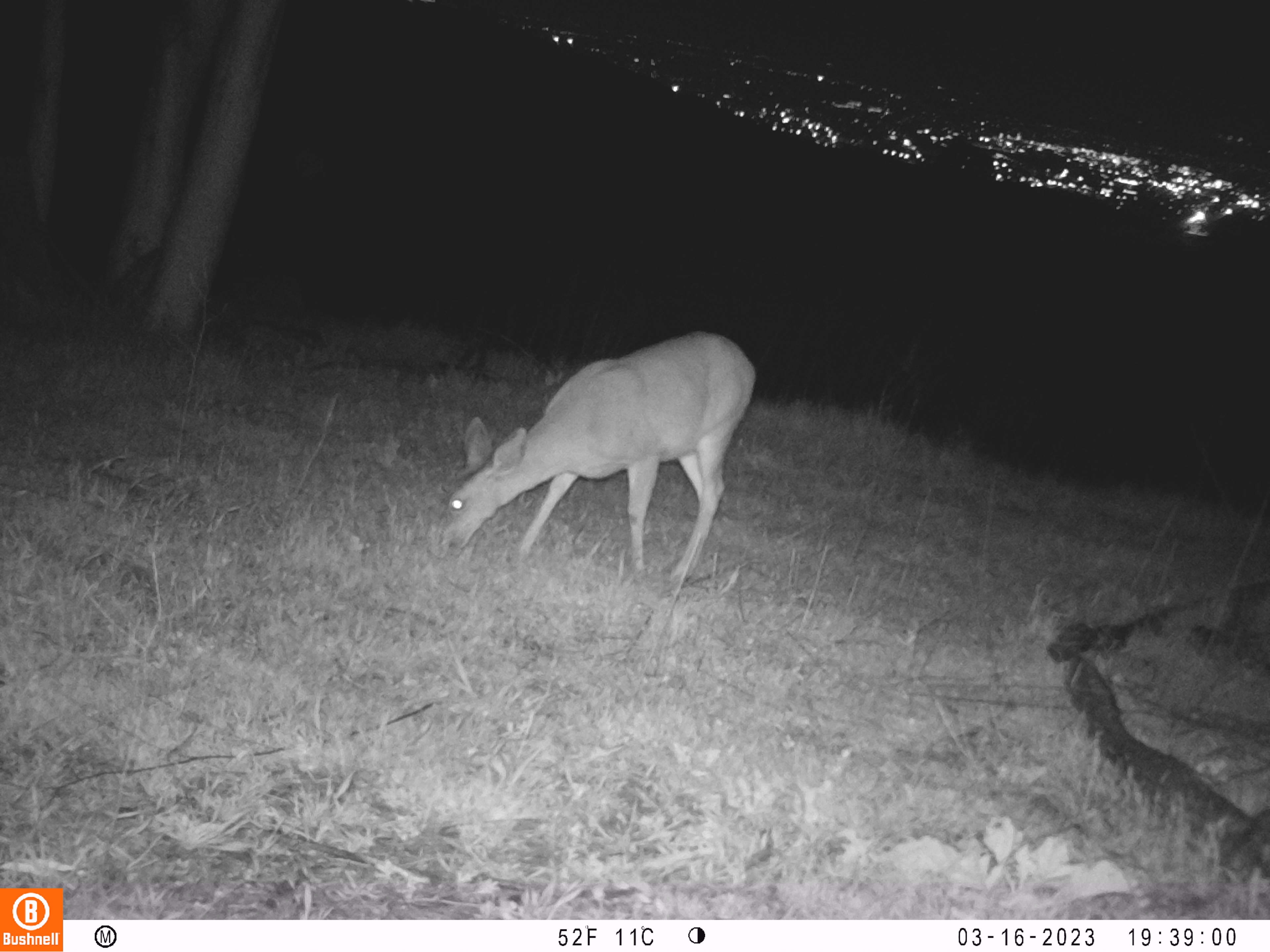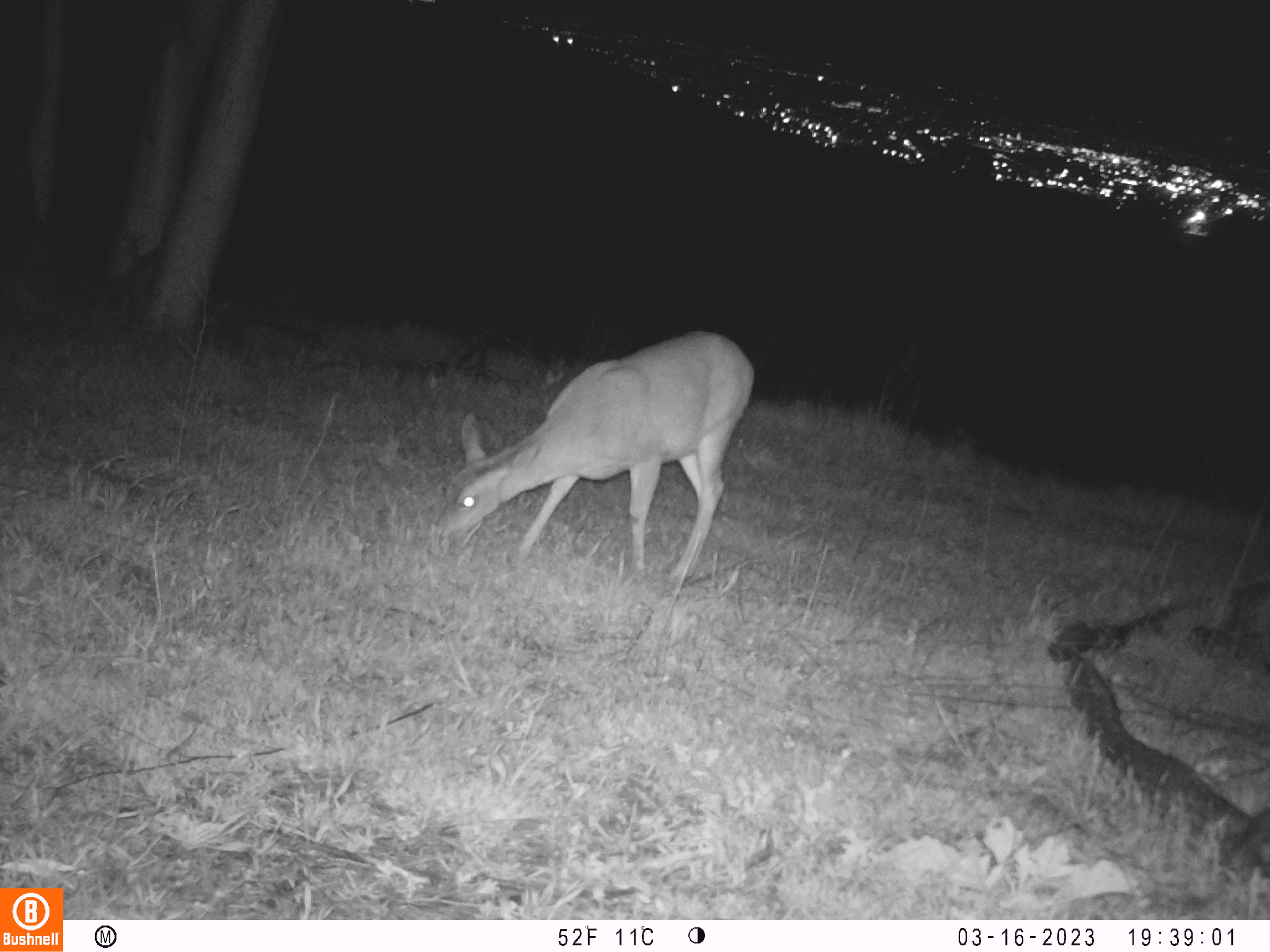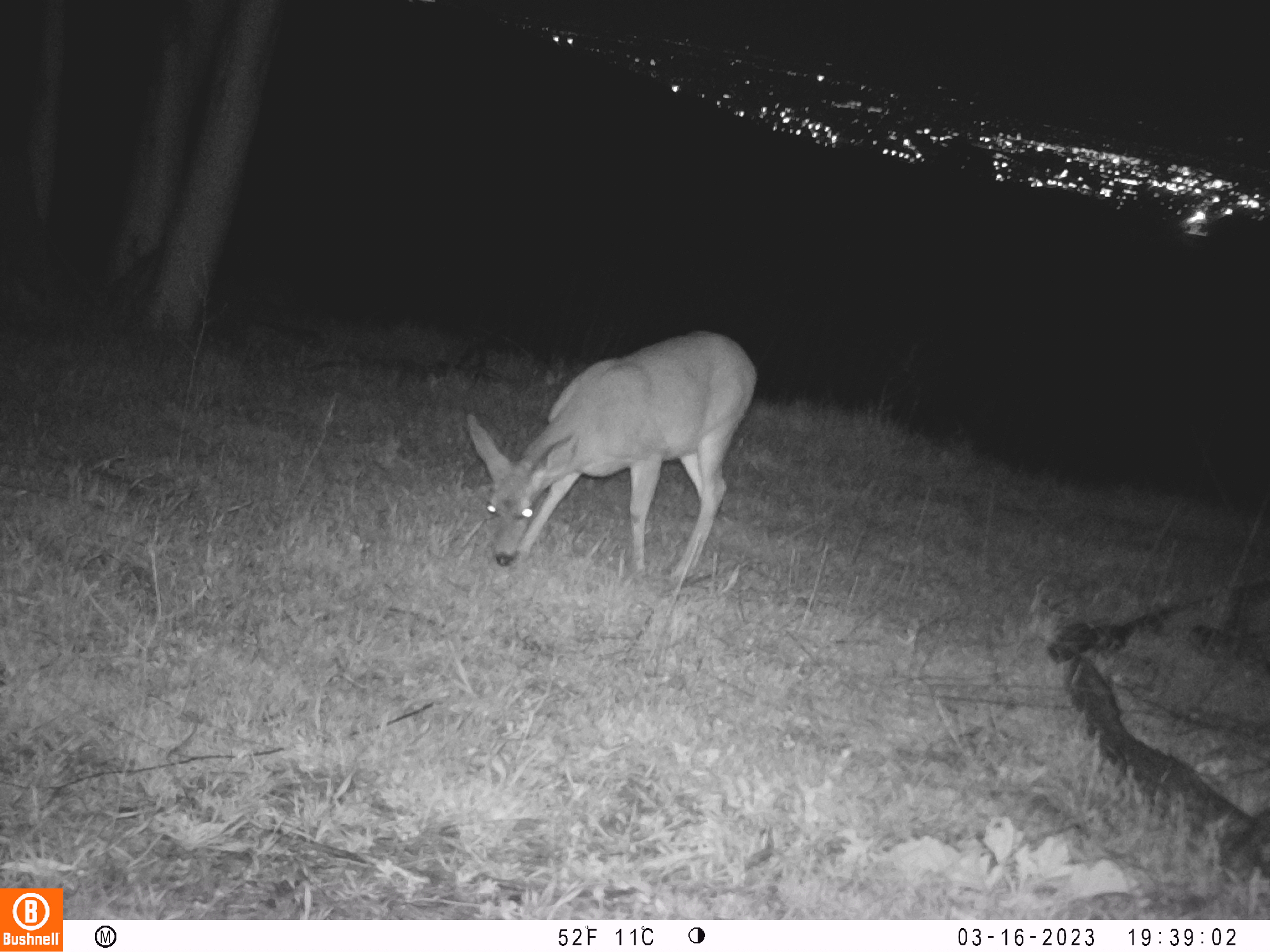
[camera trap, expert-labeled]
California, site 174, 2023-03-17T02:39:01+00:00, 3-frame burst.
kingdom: Animalia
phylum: Chordata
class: Mammalia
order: Artiodactyla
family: Cervidae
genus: Odocoileus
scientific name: Odocoileus hemionus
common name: mule deer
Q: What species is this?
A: Mule deer (Odocoileus hemionus).